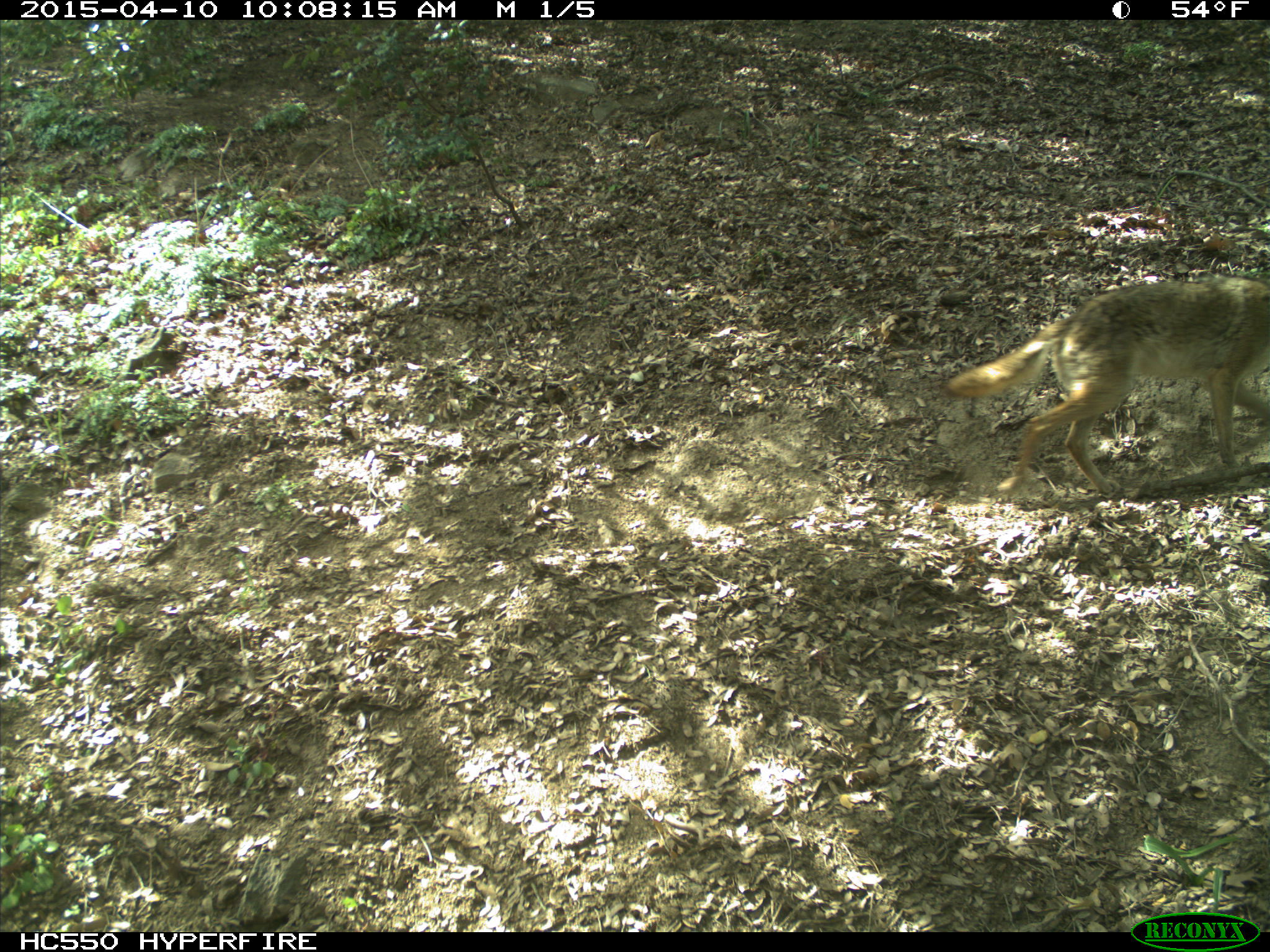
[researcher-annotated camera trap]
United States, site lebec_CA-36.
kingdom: Animalia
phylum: Chordata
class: Mammalia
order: Carnivora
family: Canidae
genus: Canis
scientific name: Canis latrans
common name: coyote